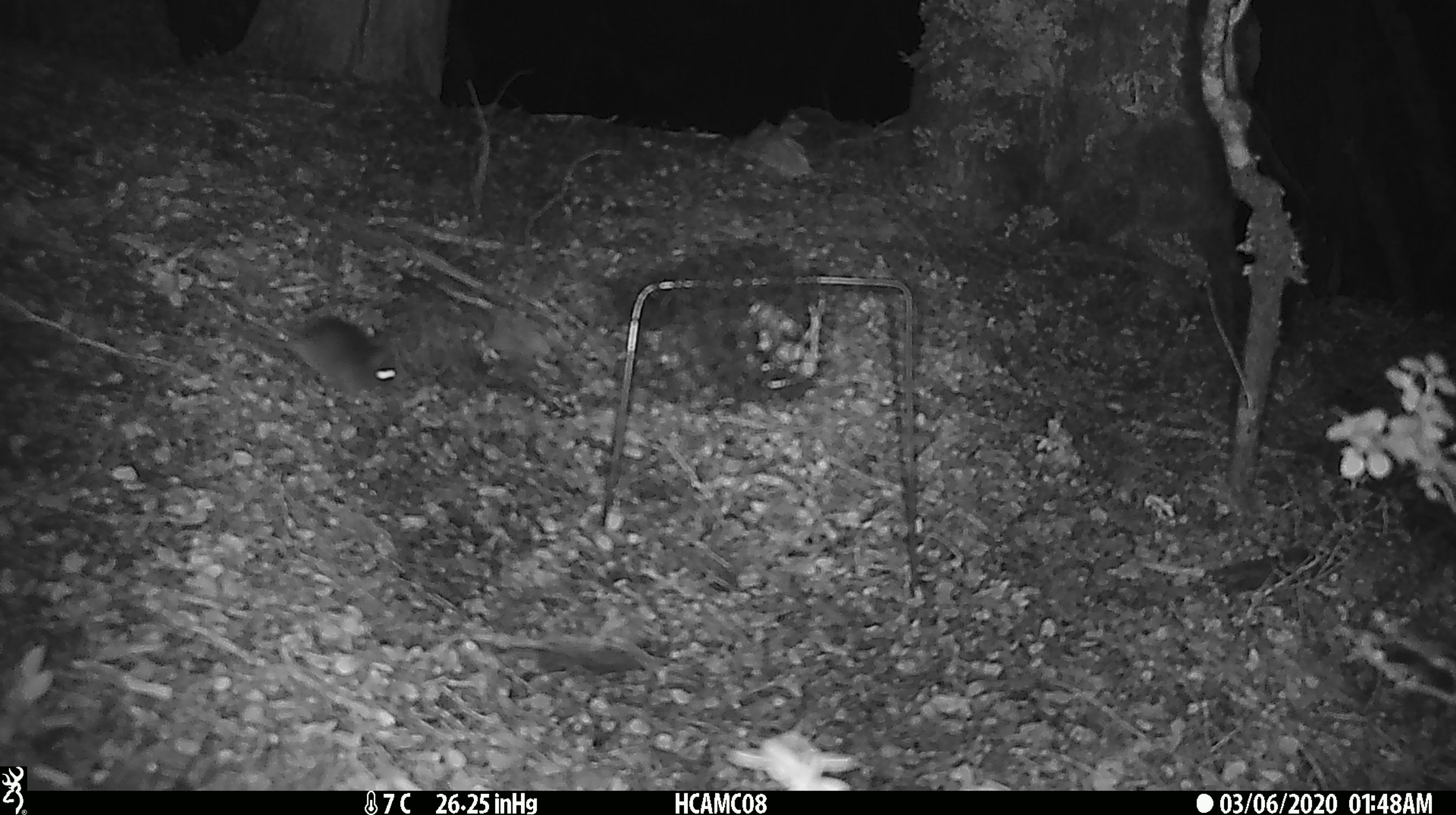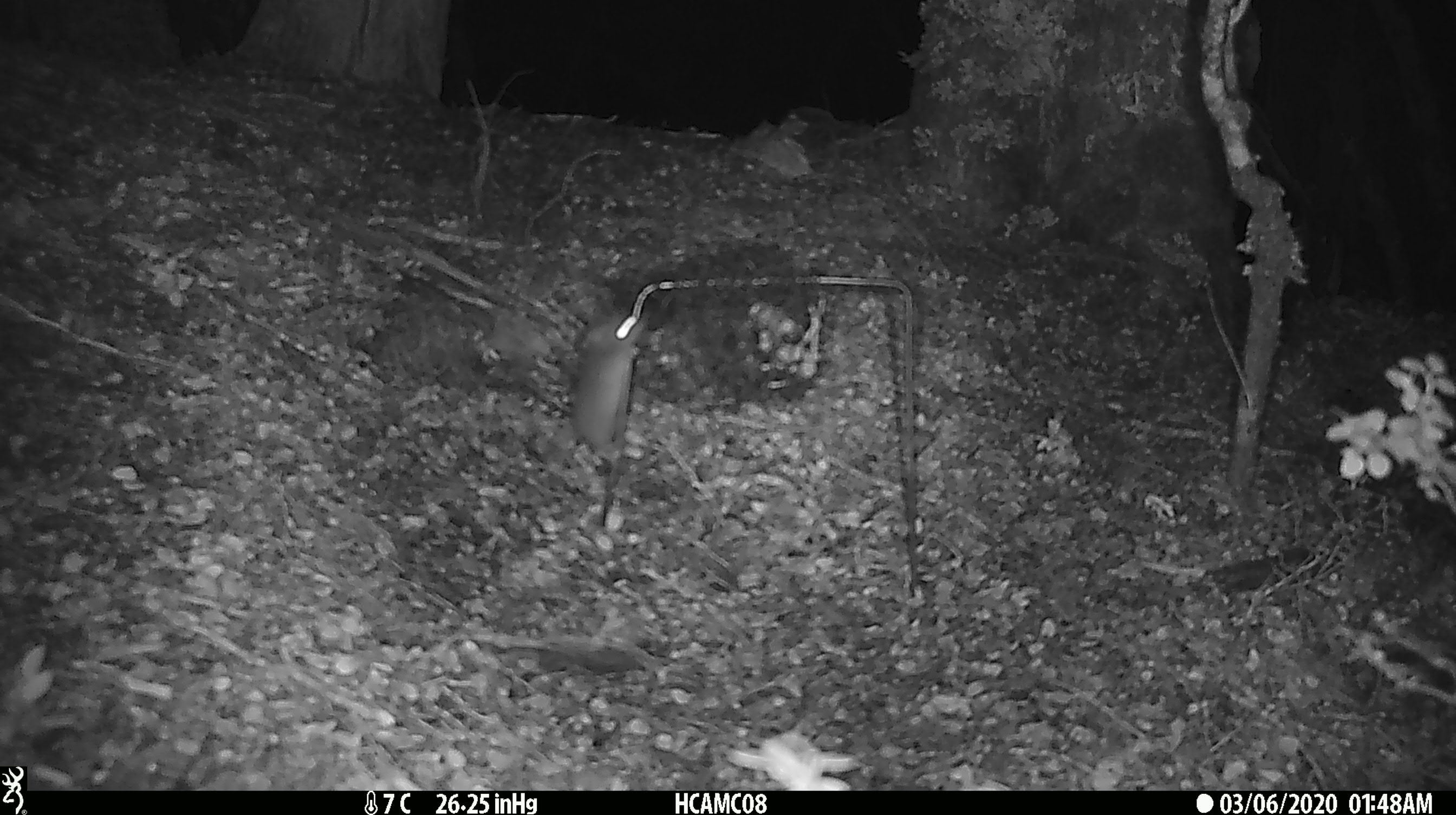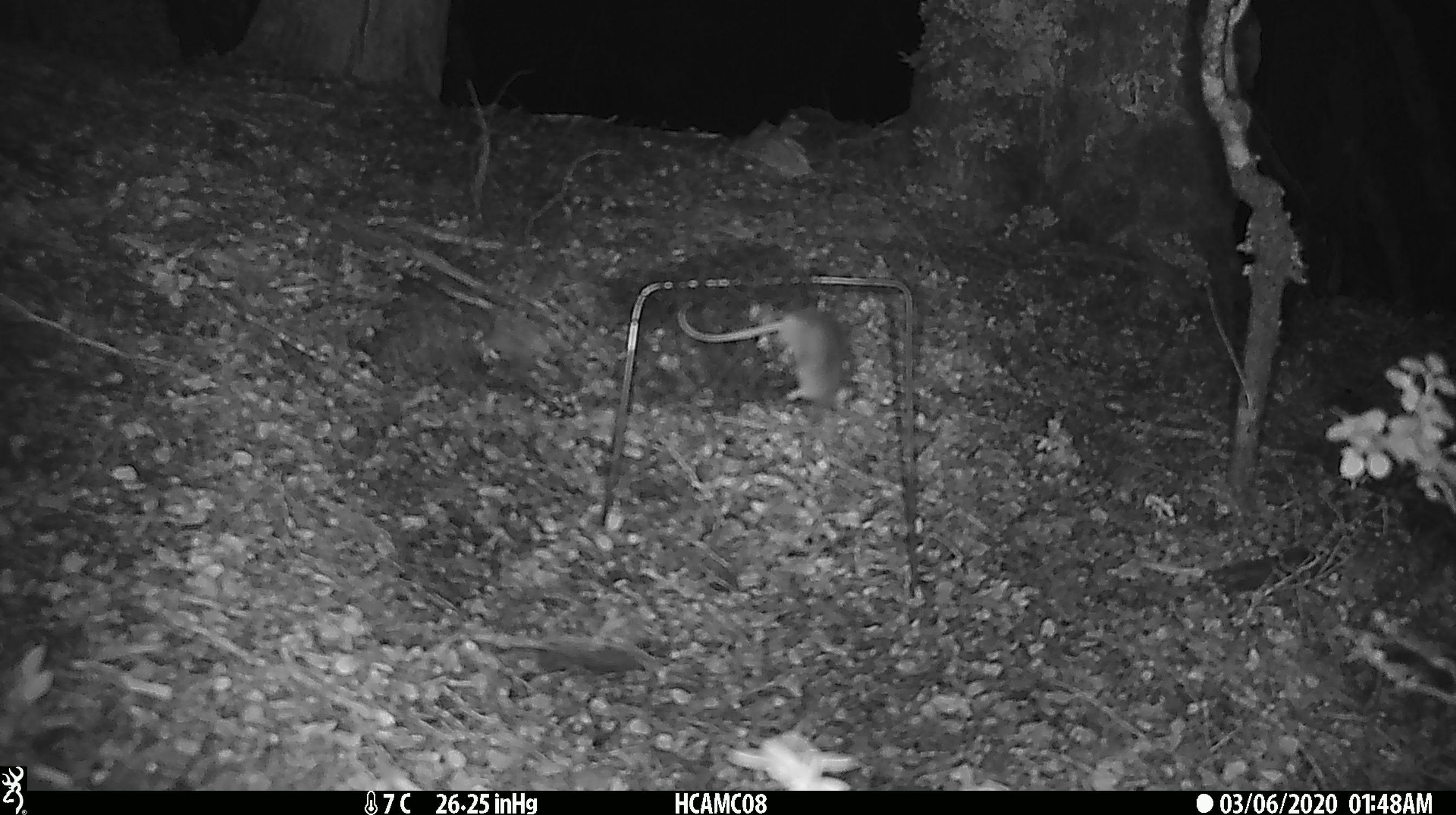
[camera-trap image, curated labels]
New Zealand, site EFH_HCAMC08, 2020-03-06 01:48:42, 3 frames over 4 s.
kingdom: Animalia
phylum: Chordata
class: Mammalia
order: Rodentia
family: Muridae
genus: Mus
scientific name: Mus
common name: mouse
Mouse (Mus).